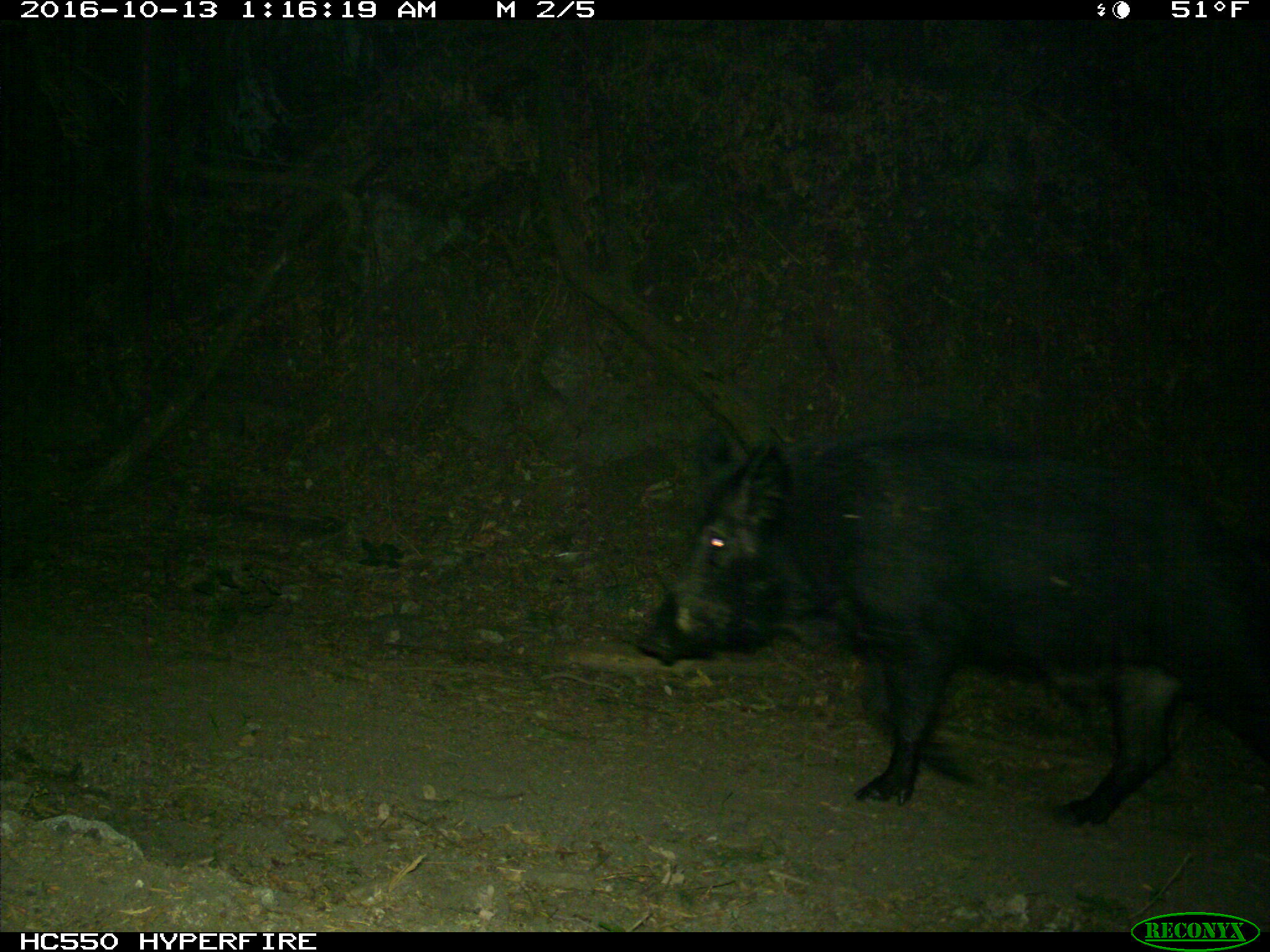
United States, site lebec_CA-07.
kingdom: Animalia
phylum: Chordata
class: Mammalia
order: Artiodactyla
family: Suidae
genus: Sus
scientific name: Sus scrofa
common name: wild boar